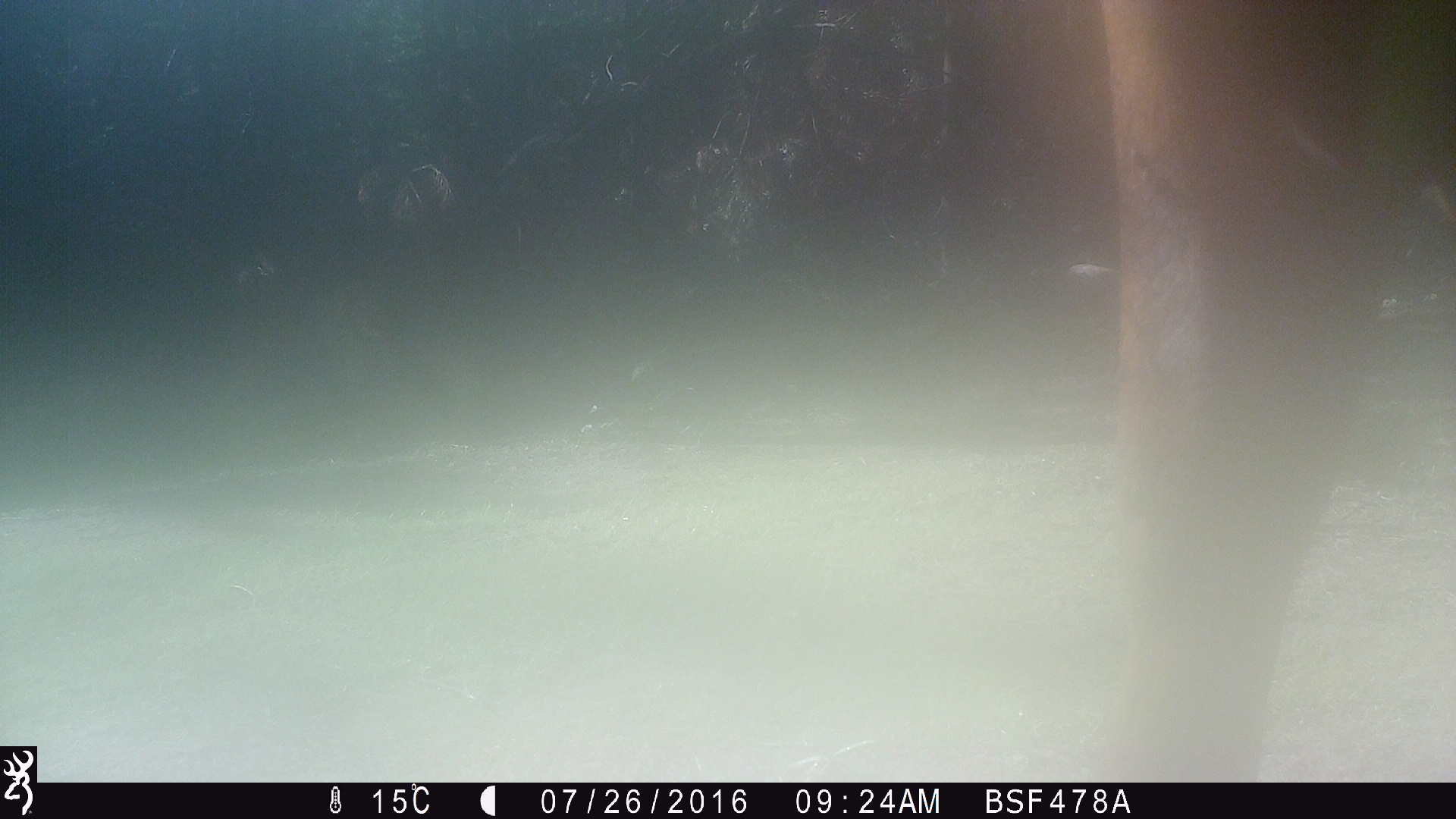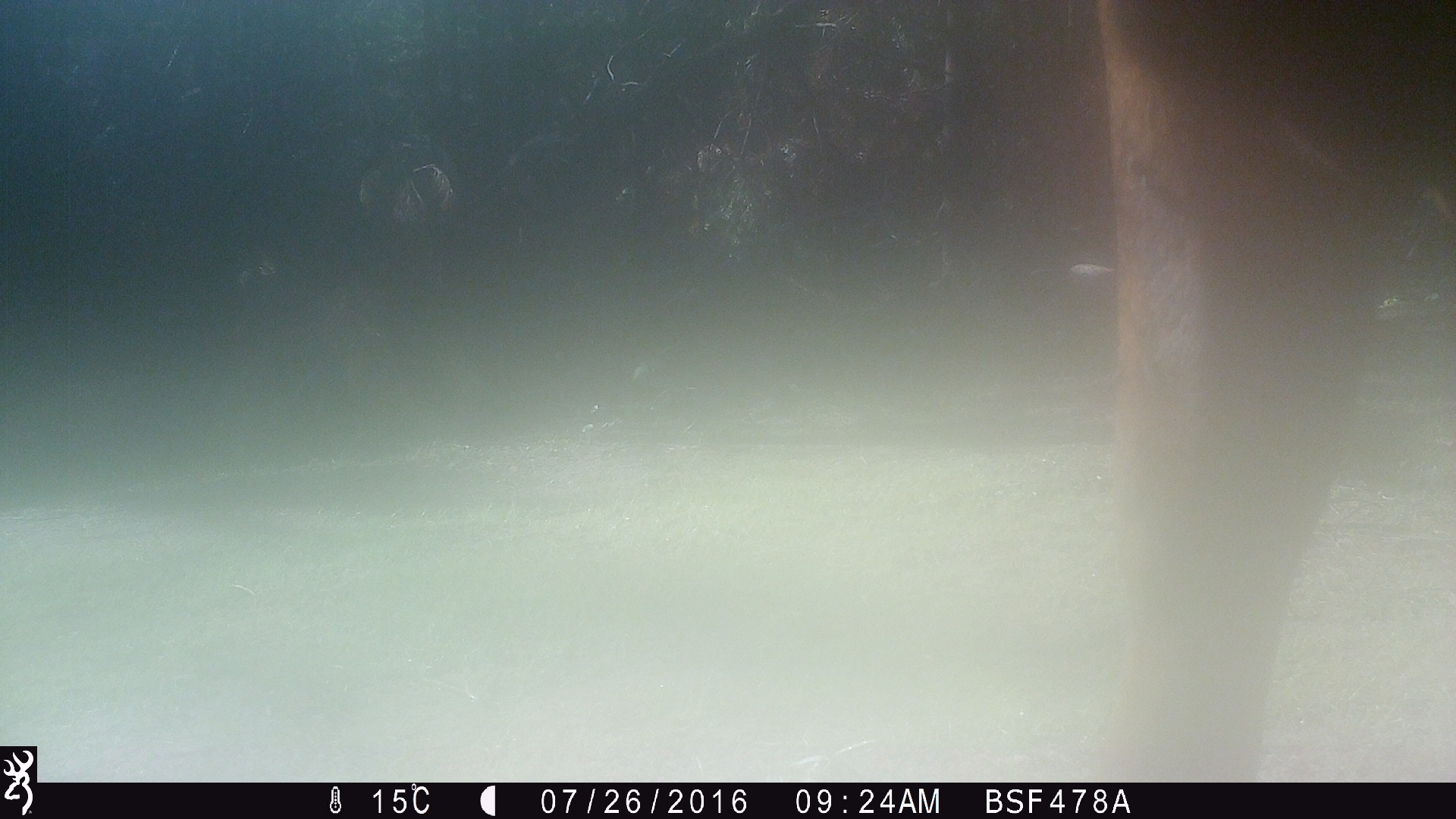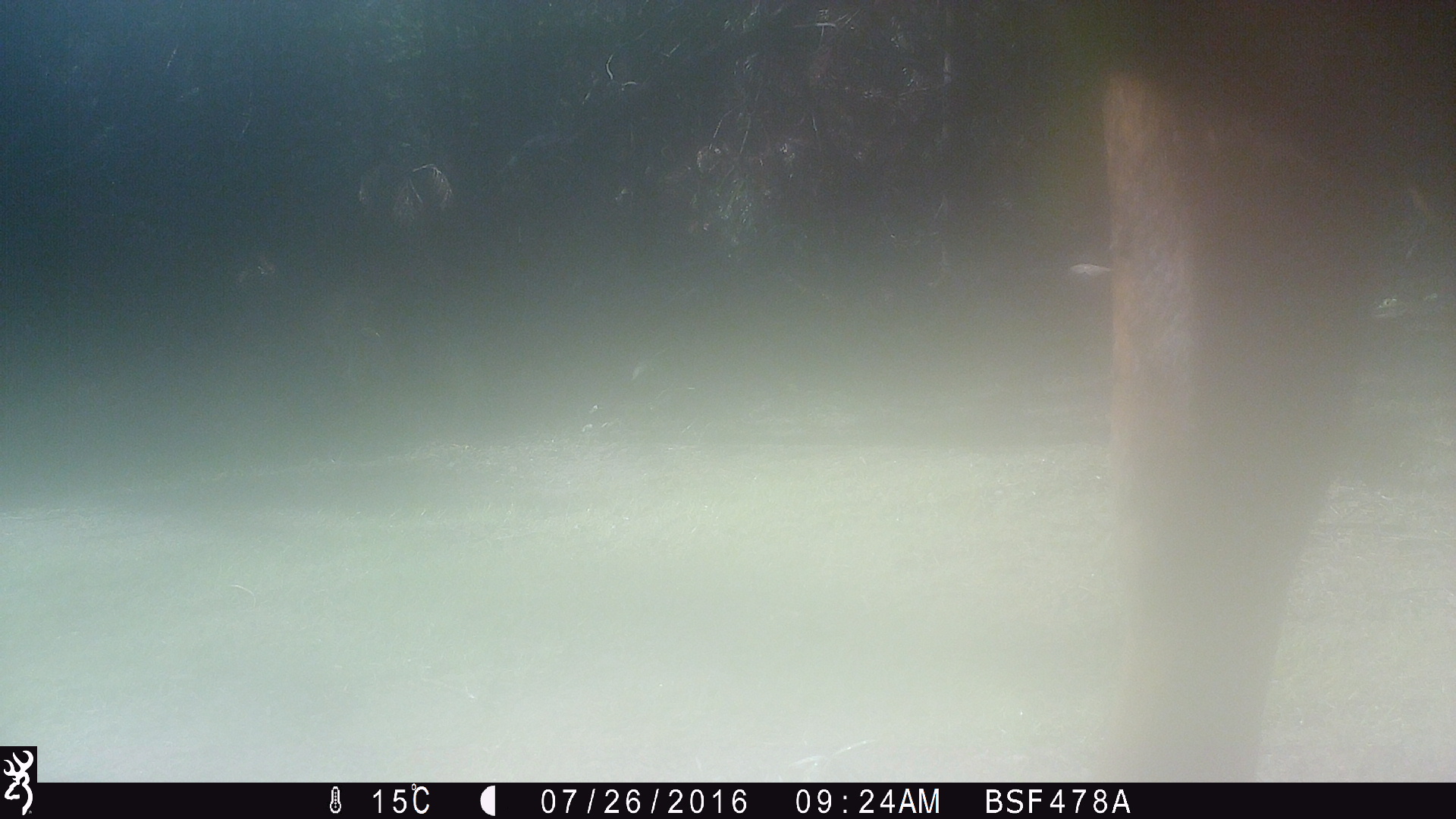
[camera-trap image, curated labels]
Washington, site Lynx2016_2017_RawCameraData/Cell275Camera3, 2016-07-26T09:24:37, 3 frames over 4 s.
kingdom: Animalia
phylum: Chordata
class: Mammalia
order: Artiodactyla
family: Bovidae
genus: Bos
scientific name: Bos taurus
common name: domestic cattle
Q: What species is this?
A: Domestic cattle (Bos taurus).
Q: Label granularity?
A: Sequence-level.